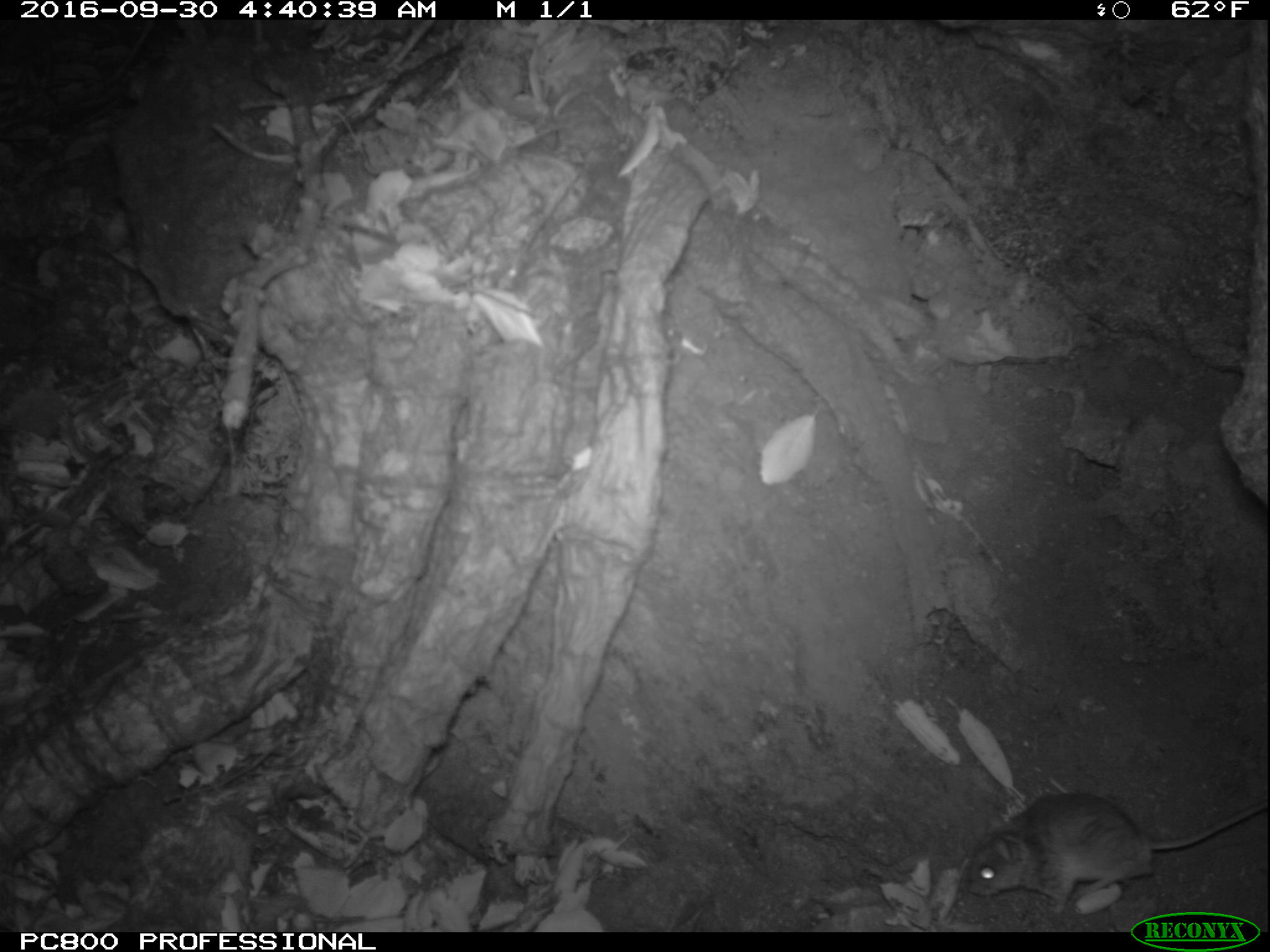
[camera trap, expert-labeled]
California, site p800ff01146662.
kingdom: Animalia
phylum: Chordata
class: Mammalia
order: Rodentia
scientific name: Rodentia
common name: rodent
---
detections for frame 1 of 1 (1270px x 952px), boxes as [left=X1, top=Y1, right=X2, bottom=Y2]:
rodent: [left=956, top=791, right=1269, bottom=909]